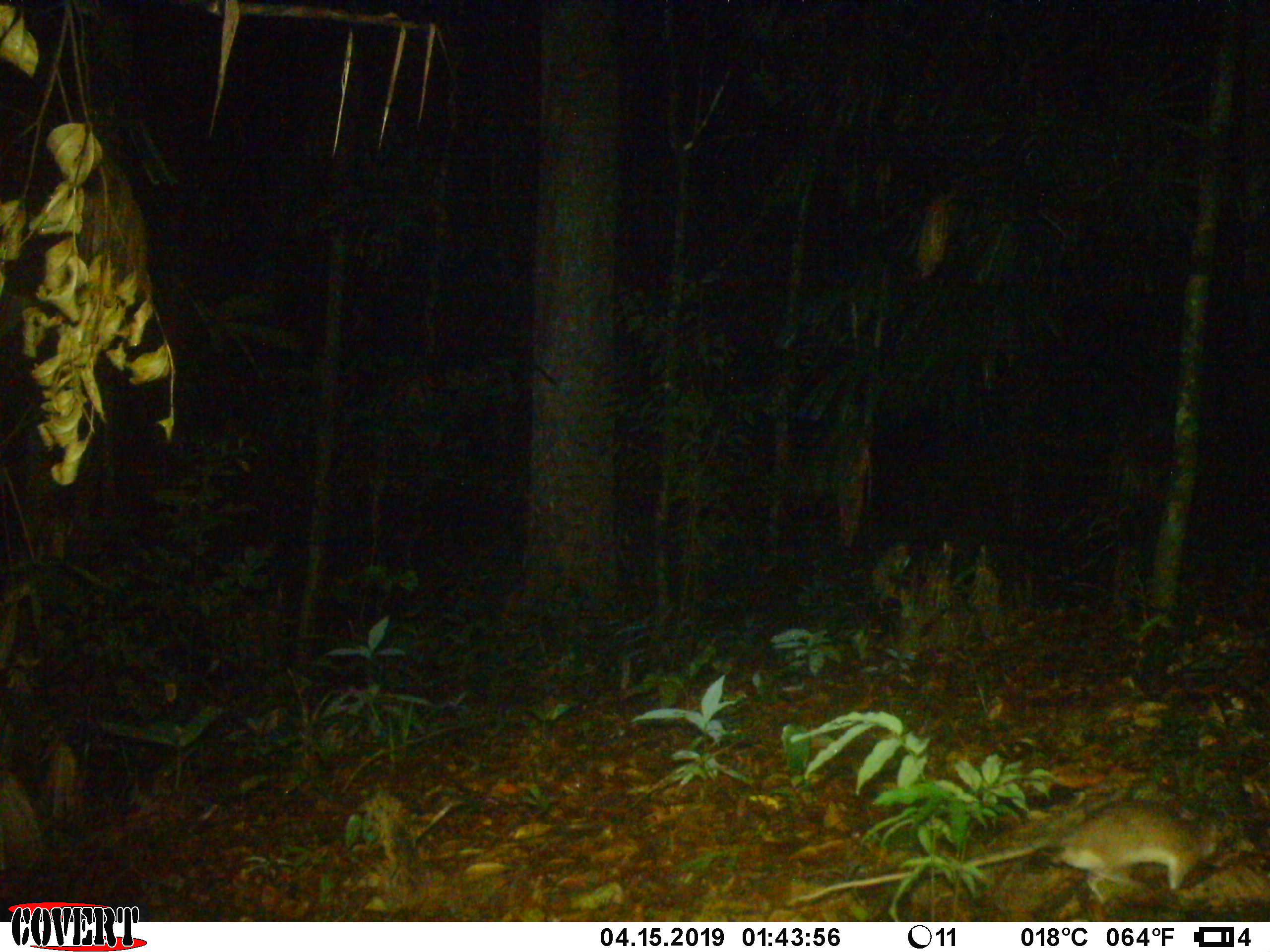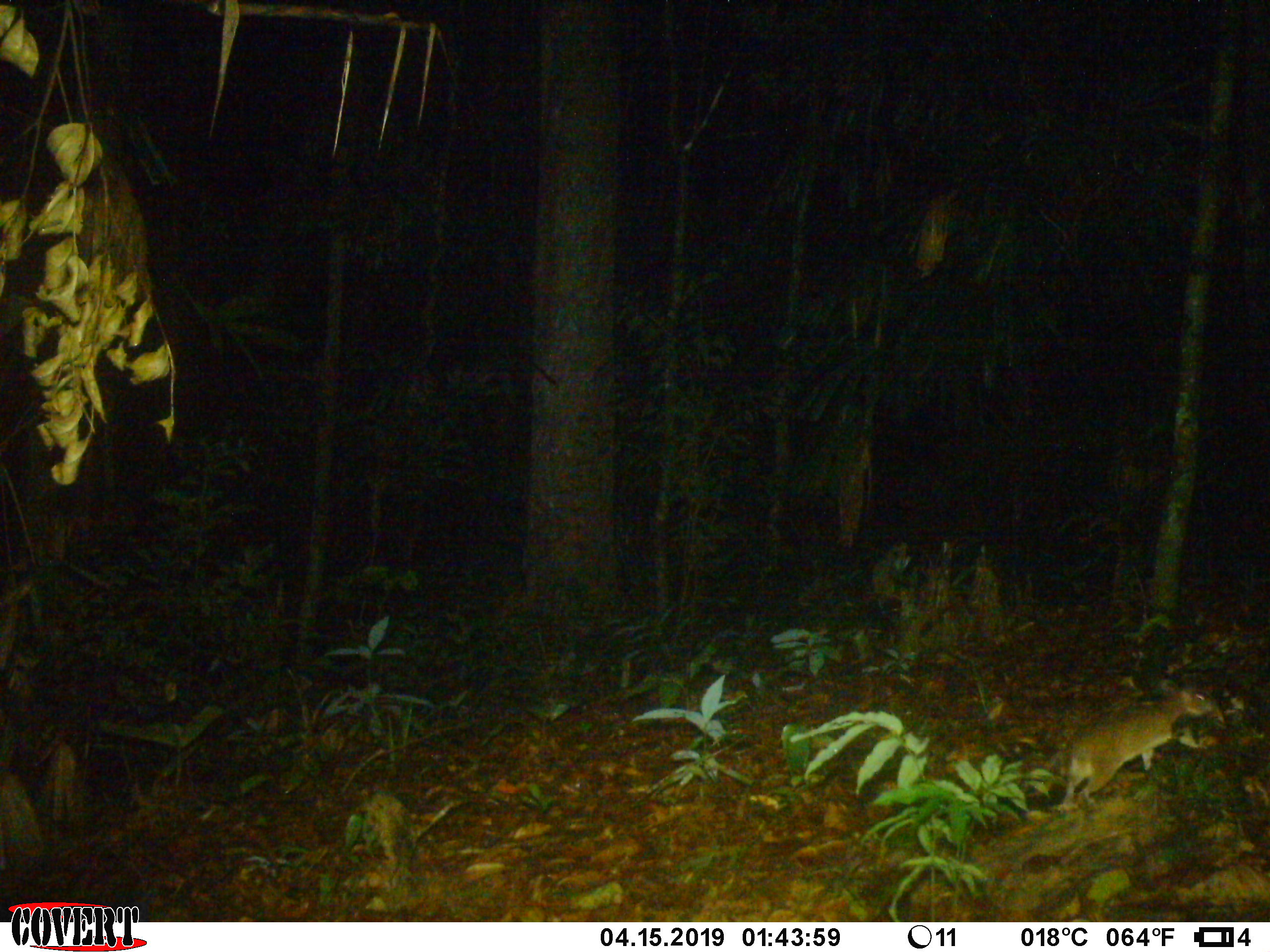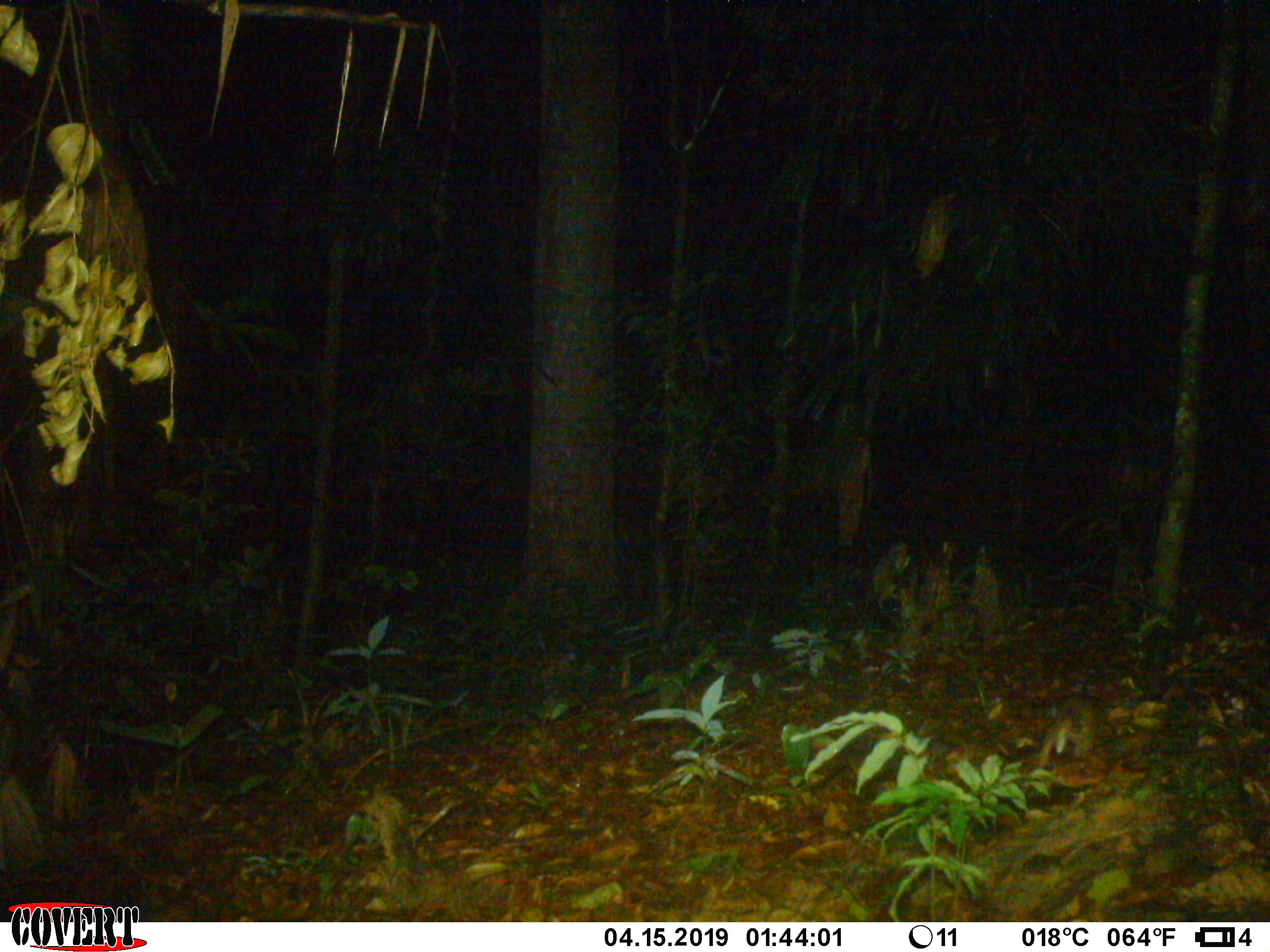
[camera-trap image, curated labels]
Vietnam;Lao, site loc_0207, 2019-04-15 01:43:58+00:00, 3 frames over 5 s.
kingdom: Animalia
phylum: Chordata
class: Mammalia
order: Rodentia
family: Muridae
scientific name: Muridae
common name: old-world mice and rats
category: unidentified murid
Unidentified murid (old-world mice and rats) (Muridae). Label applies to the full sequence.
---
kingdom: Animalia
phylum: Chordata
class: Mammalia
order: Carnivora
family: Mustelidae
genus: Melogale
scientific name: Melogale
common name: ferret badger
Ferret badger (Melogale). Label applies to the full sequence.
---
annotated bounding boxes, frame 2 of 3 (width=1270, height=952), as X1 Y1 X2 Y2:
ferret badger: 1024 679 1219 810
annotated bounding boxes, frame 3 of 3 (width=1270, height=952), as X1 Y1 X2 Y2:
ferret badger: 1038 696 1096 769